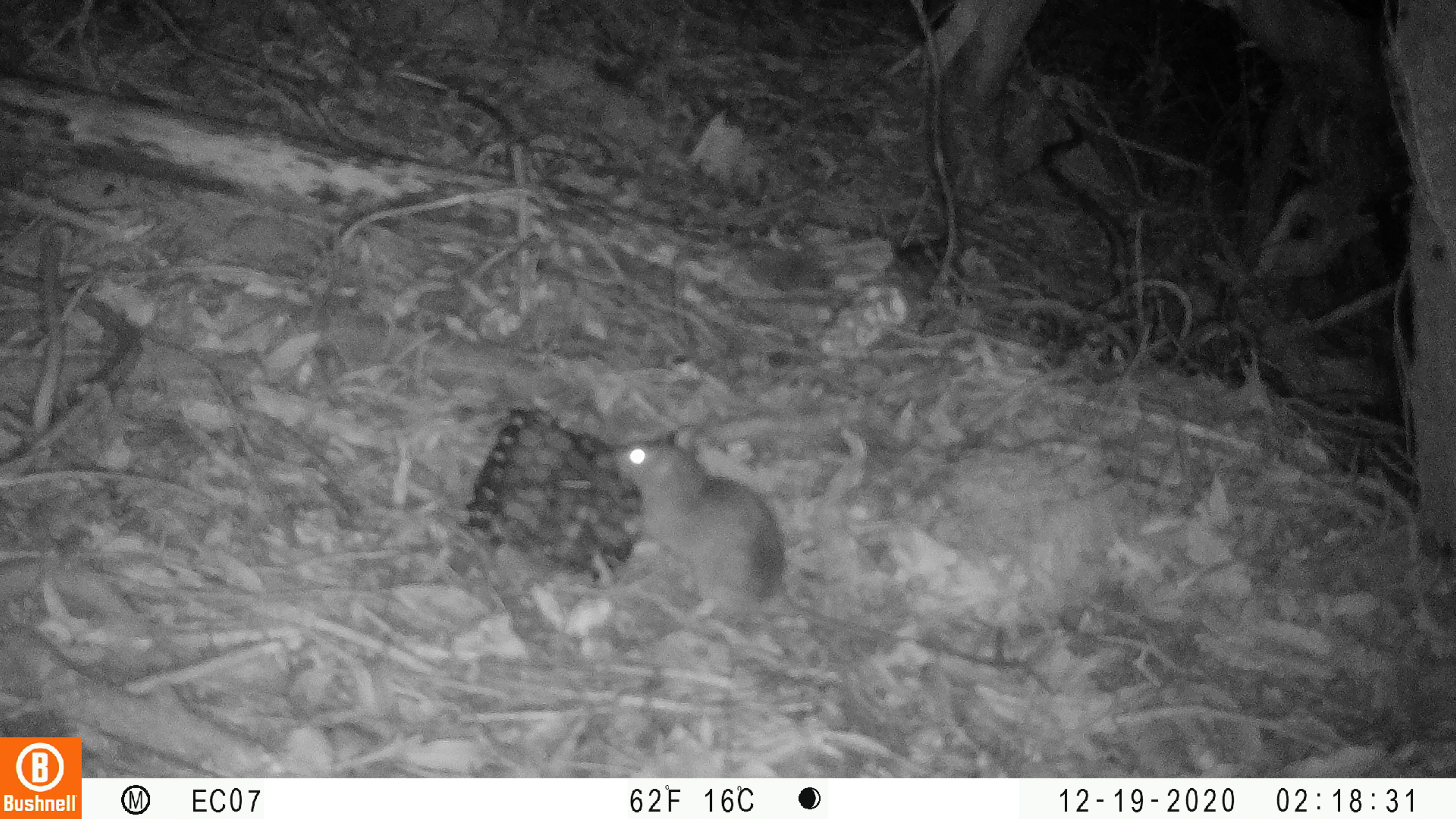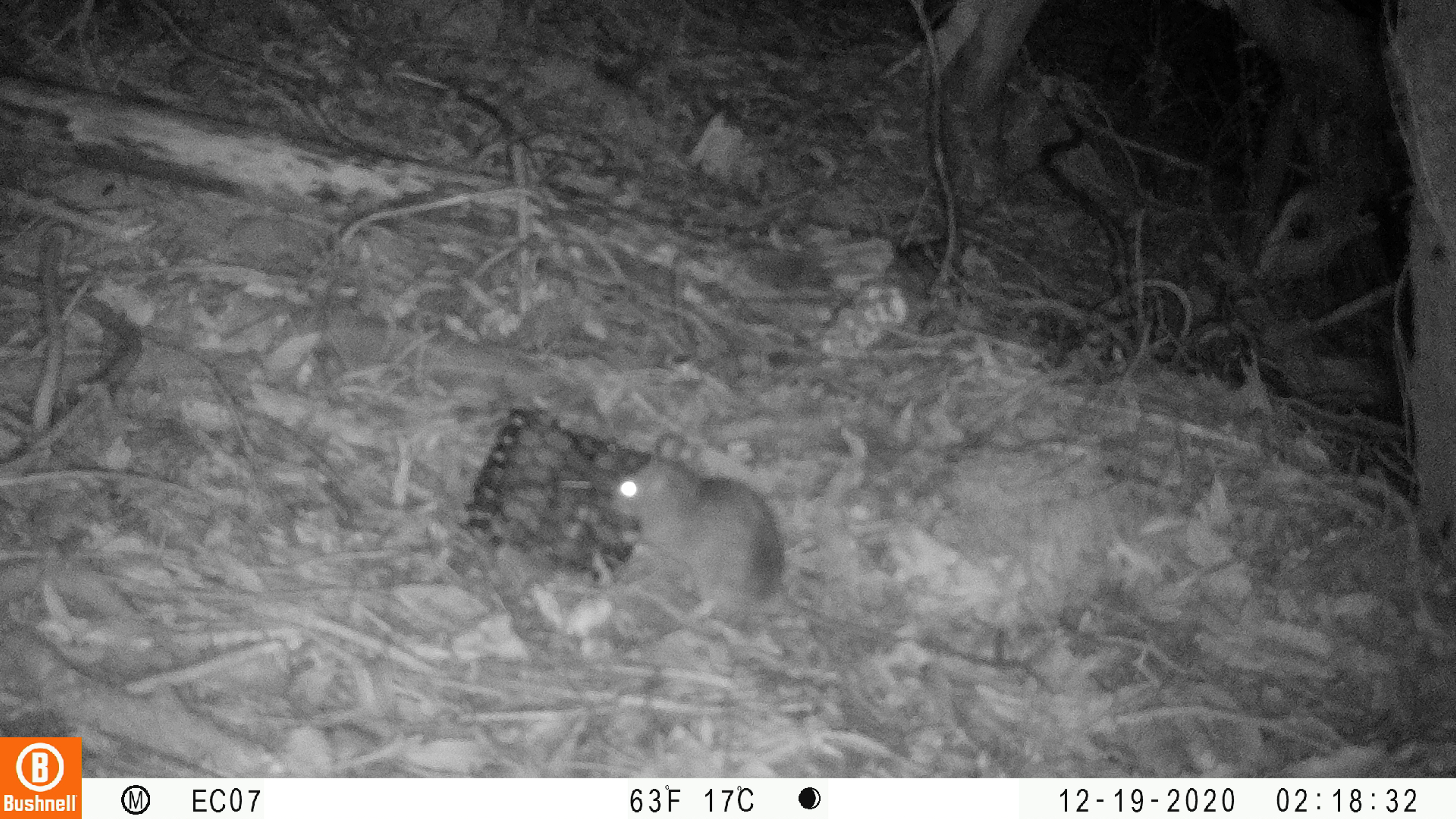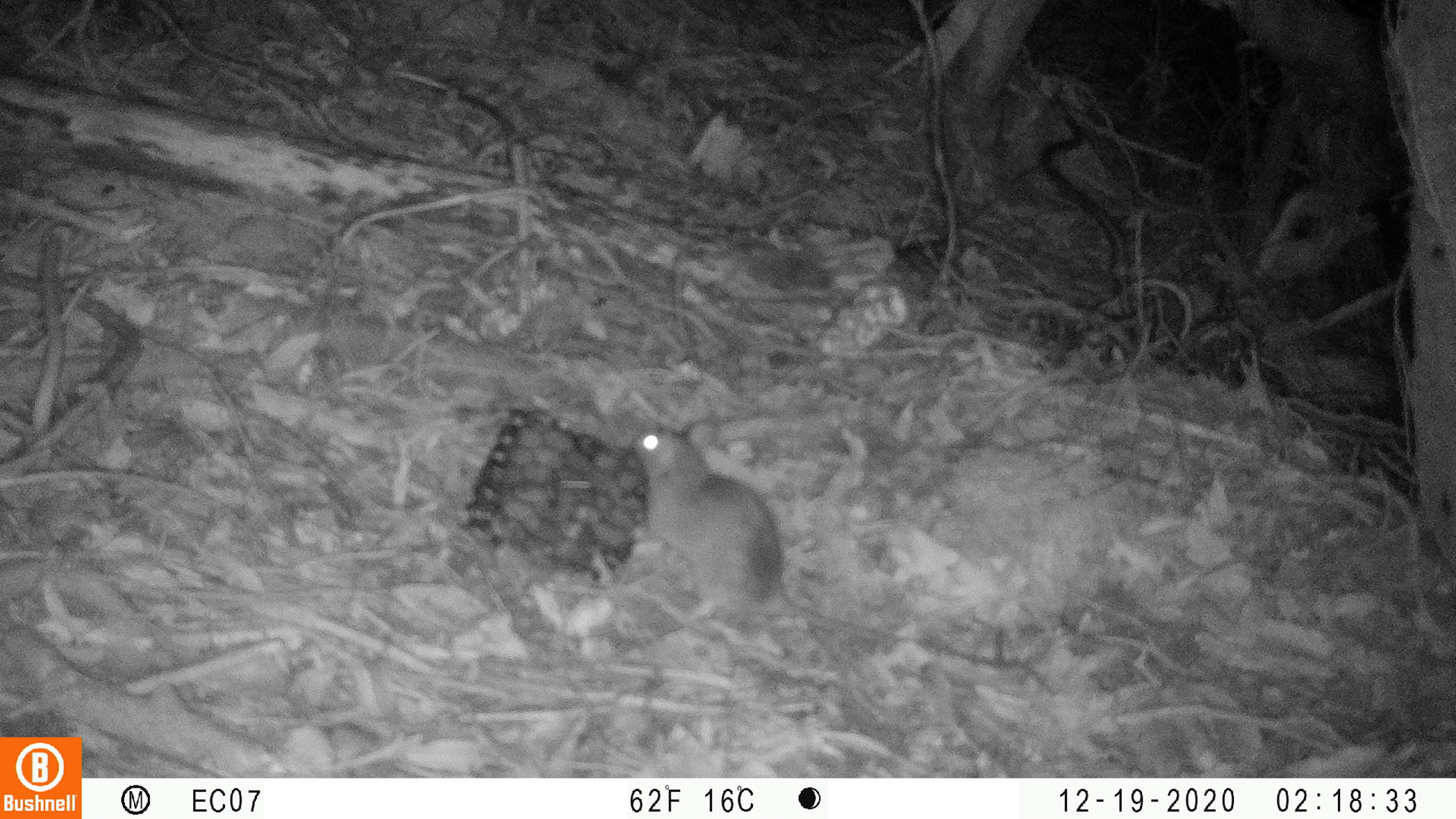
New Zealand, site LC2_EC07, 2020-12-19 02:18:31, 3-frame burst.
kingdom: Animalia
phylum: Chordata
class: Mammalia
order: Rodentia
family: Muridae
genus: Rattus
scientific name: Rattus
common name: rat